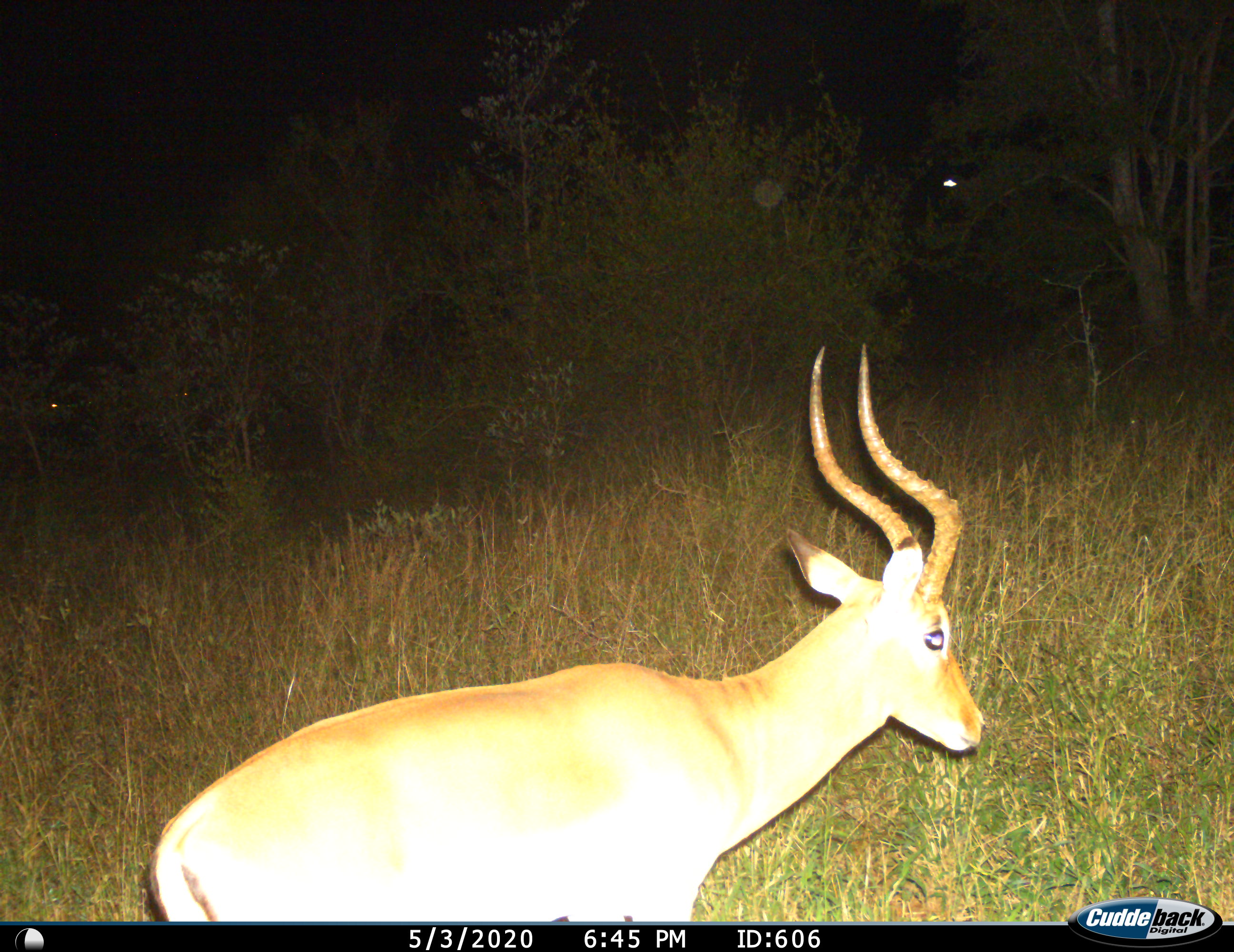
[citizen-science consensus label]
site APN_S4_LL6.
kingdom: Animalia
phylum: Chordata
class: Mammalia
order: Artiodactyla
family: Bovidae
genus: Aepyceros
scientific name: Aepyceros melampus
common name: impala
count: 1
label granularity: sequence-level